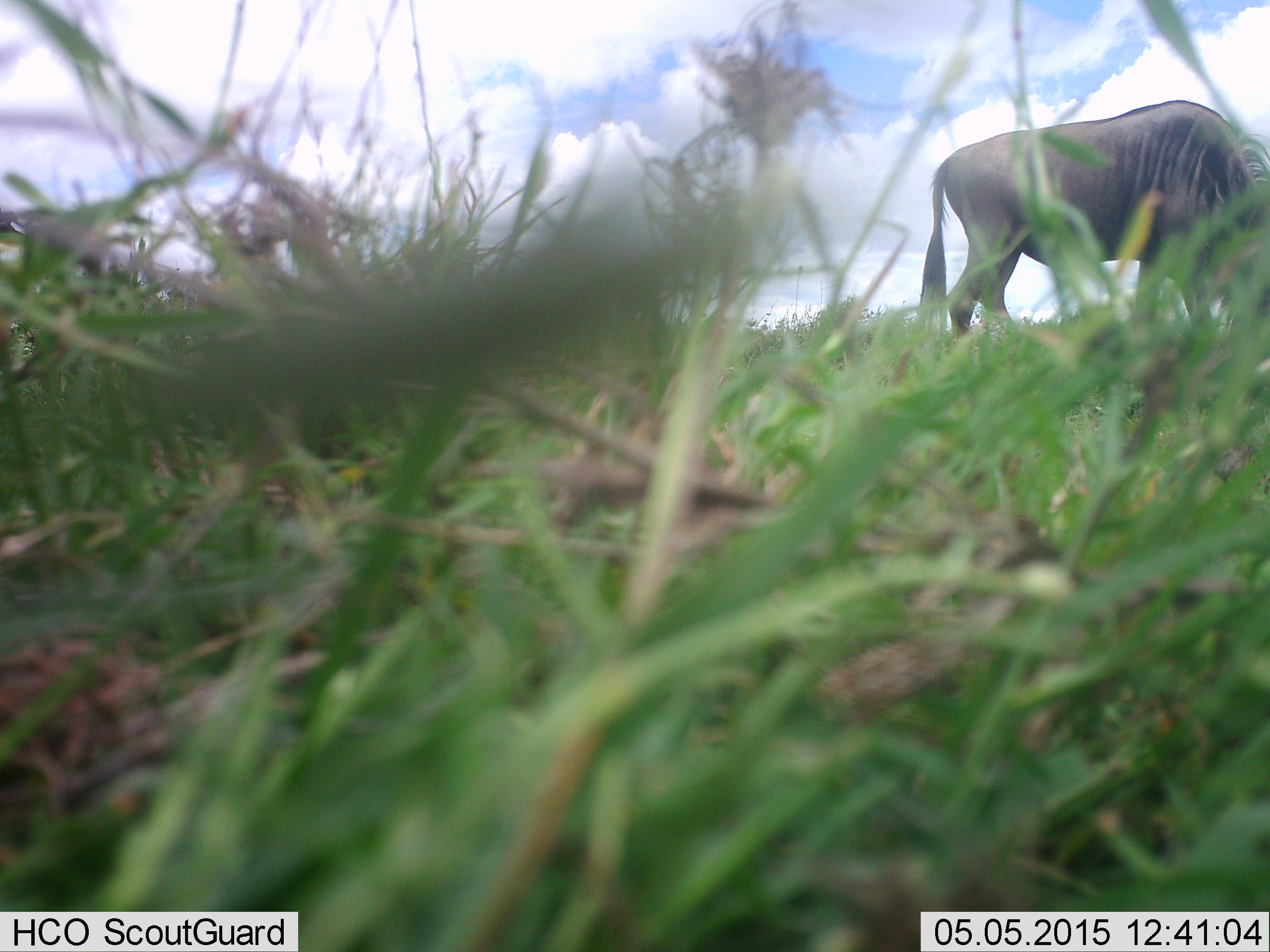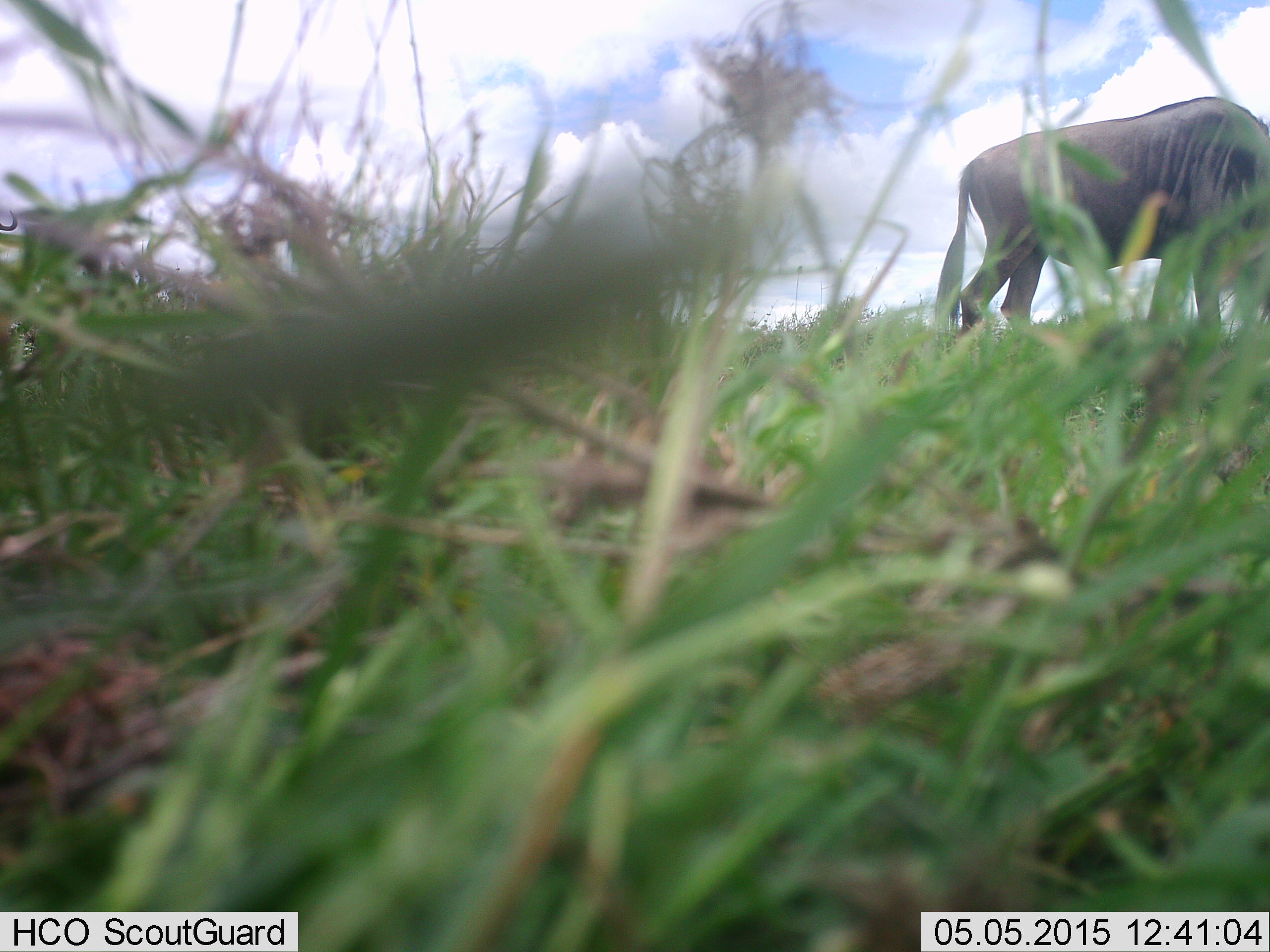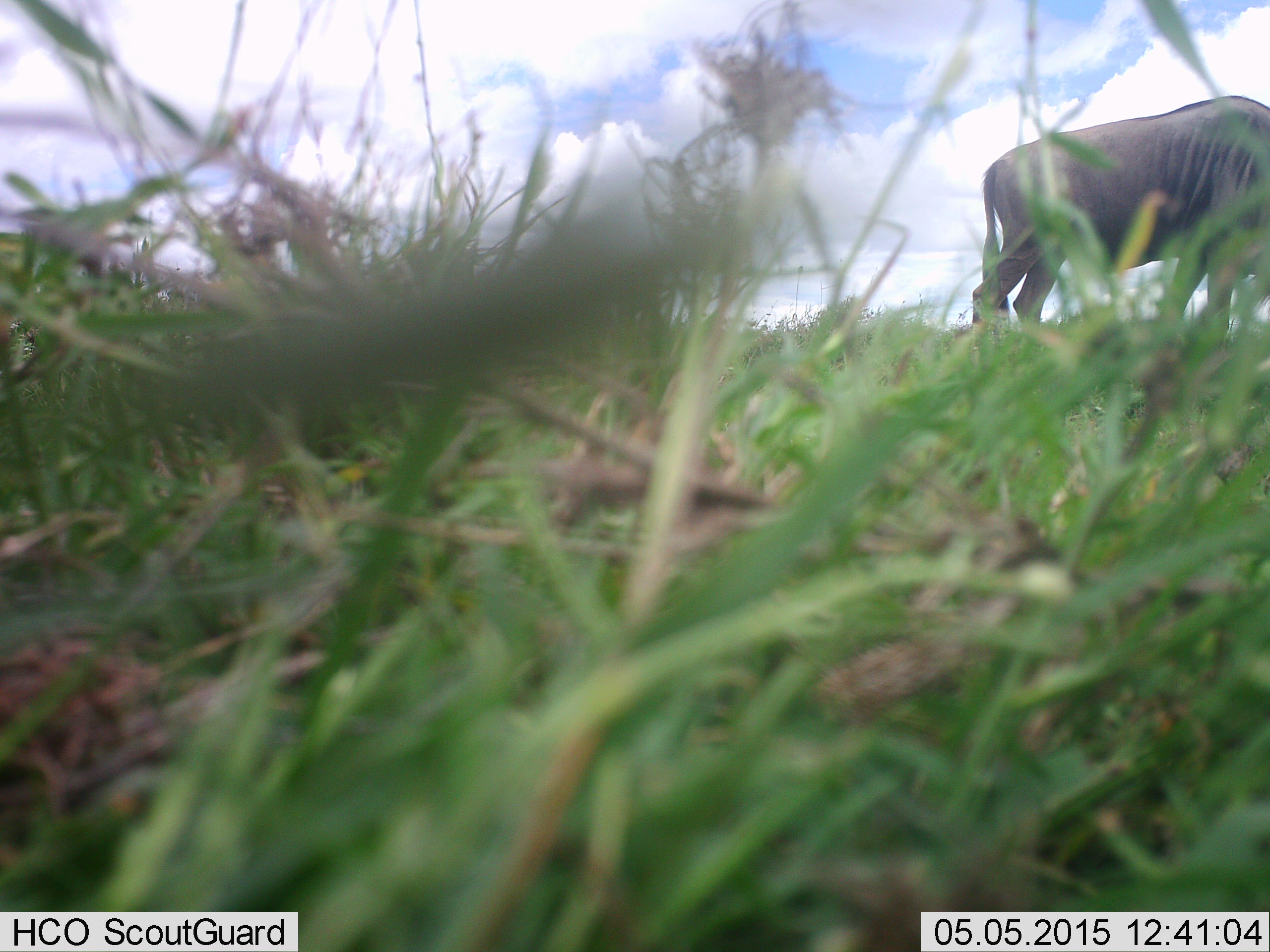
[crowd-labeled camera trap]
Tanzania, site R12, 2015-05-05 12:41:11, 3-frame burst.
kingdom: Animalia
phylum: Chordata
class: Mammalia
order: Artiodactyla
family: Bovidae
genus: Connochaetes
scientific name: Connochaetes taurinus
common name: blue wildebeest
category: wildebeest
Wildebeest (blue wildebeest) (Connochaetes taurinus), count 2. Behavior (volunteer vote fractions): standing 40%, resting 0%, moving 20%, interacting 0%. Young present (vote fraction): 0%. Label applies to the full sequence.